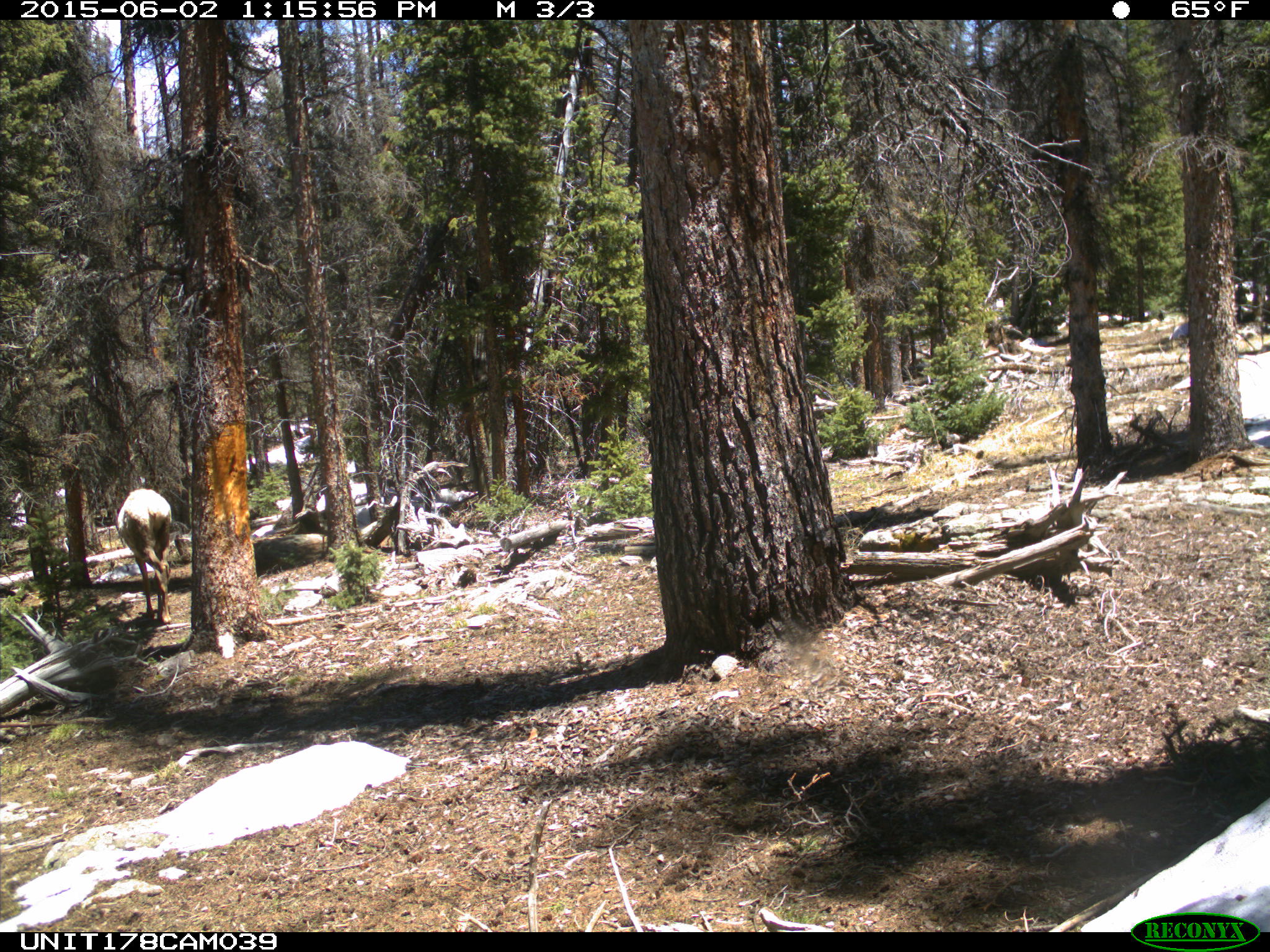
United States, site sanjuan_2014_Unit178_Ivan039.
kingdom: Animalia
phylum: Chordata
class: Mammalia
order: Artiodactyla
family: Cervidae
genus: Cervus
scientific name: Cervus elaphus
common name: red deer